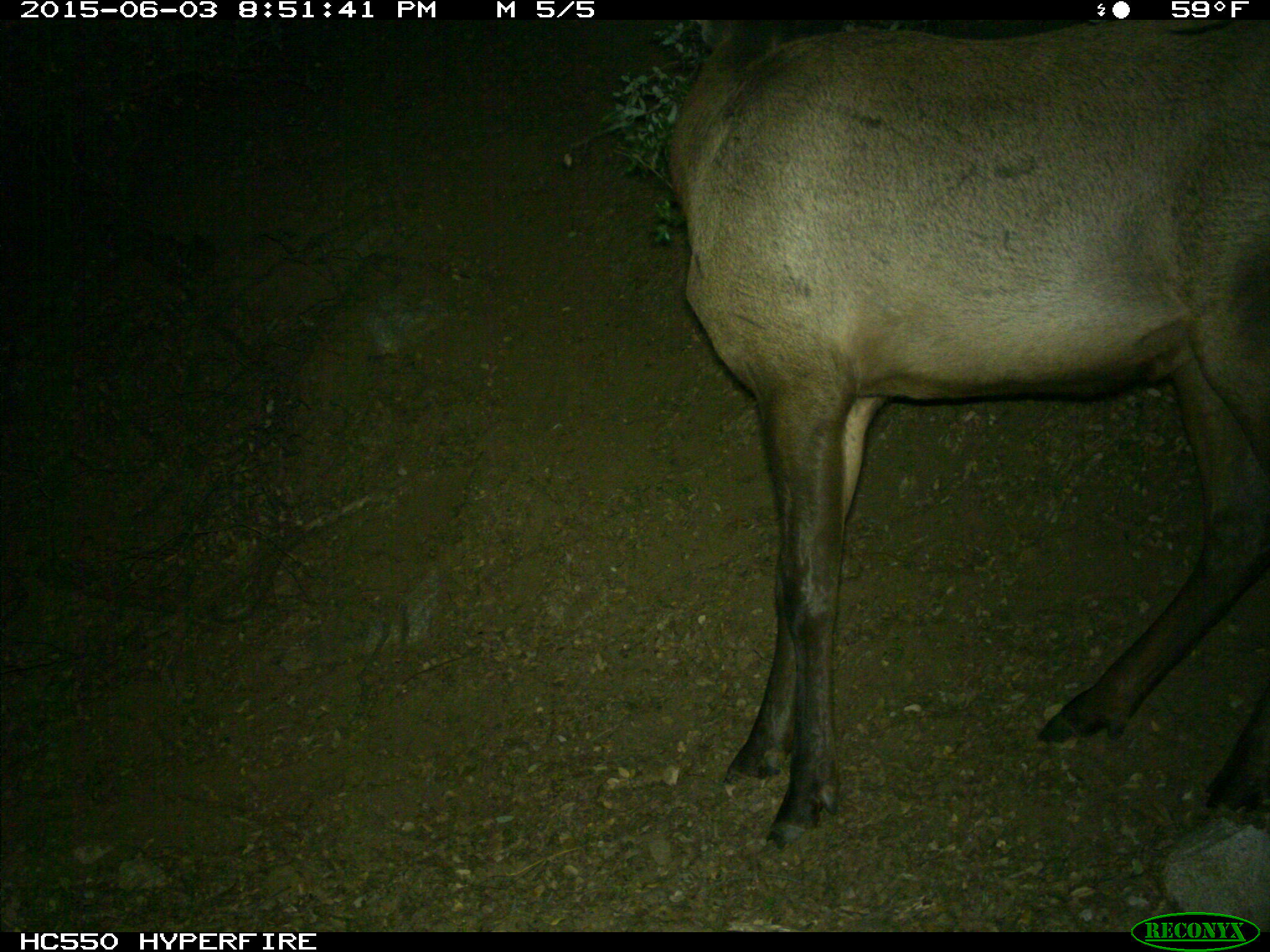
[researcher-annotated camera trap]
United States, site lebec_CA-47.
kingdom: Animalia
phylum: Chordata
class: Mammalia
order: Artiodactyla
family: Cervidae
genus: Cervus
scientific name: Cervus canadensis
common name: elk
Cervus canadensis (elk).